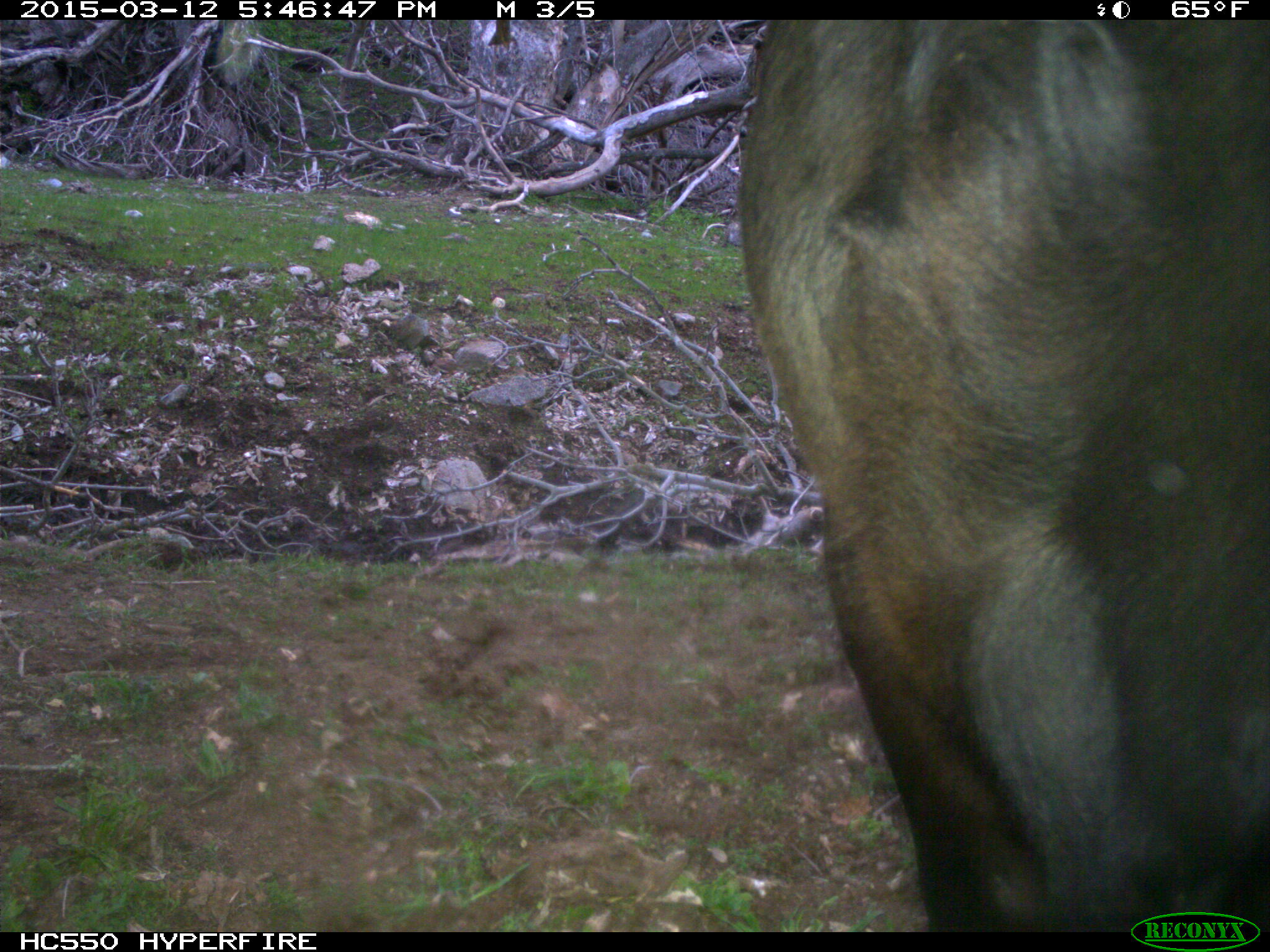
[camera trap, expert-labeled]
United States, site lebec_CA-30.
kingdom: Animalia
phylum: Chordata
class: Mammalia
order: Artiodactyla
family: Bovidae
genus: Bos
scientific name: Bos taurus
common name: domestic cow